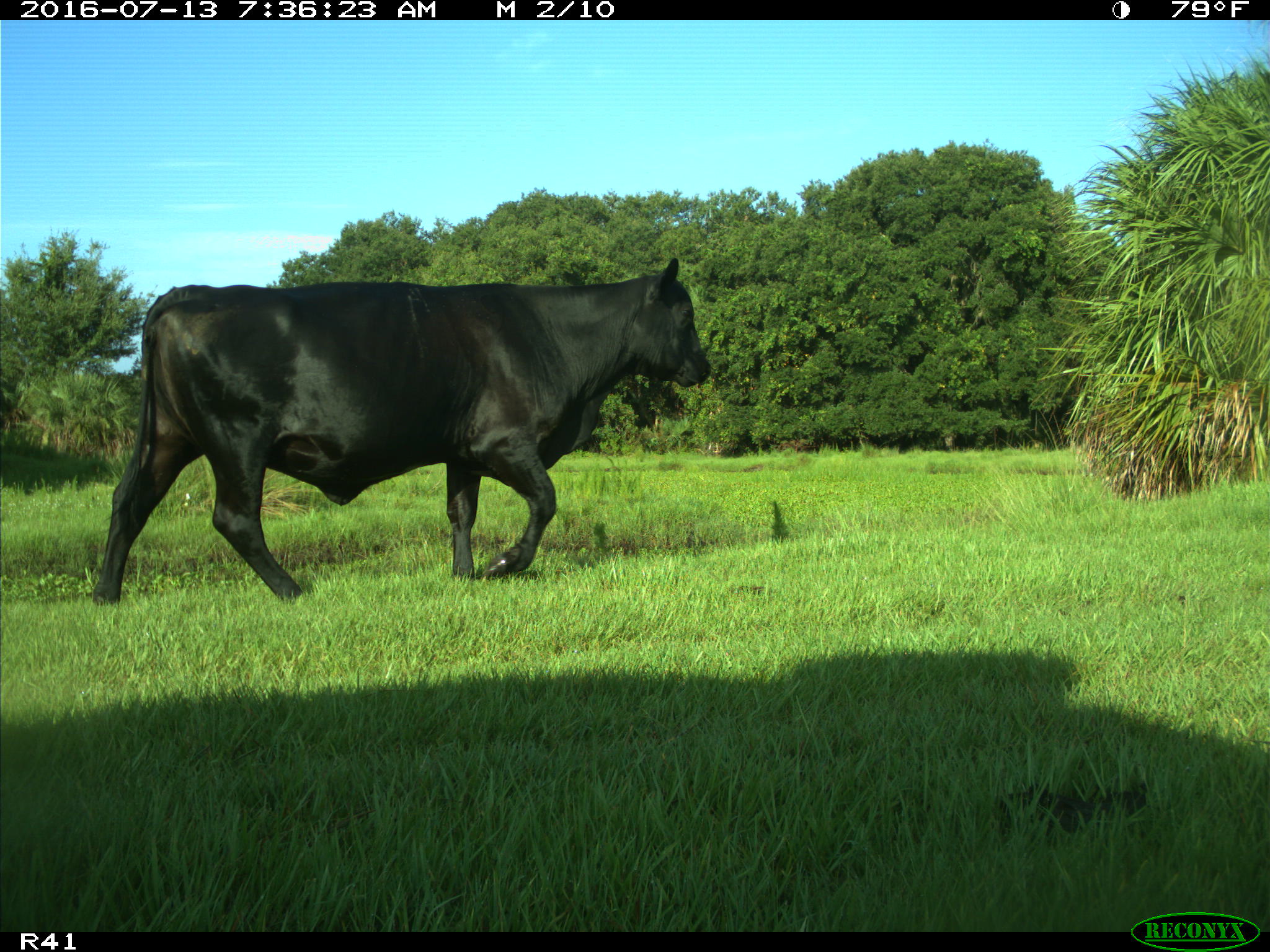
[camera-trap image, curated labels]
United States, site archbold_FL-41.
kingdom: Animalia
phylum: Chordata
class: Mammalia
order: Artiodactyla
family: Bovidae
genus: Bos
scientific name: Bos taurus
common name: domestic cow